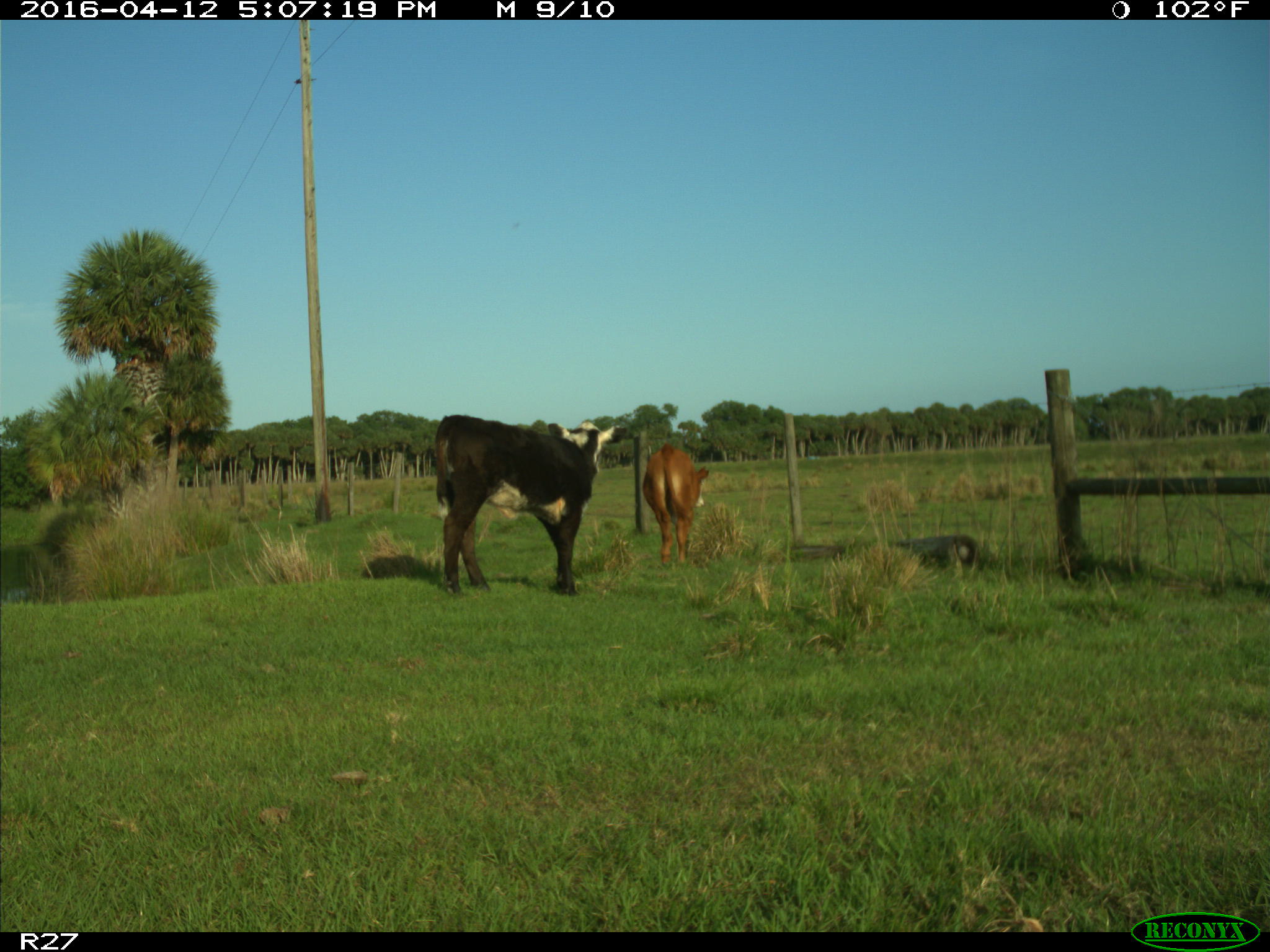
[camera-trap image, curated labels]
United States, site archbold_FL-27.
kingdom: Animalia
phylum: Chordata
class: Mammalia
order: Artiodactyla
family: Bovidae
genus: Bos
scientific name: Bos taurus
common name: domestic cow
Bos taurus (domestic cow).